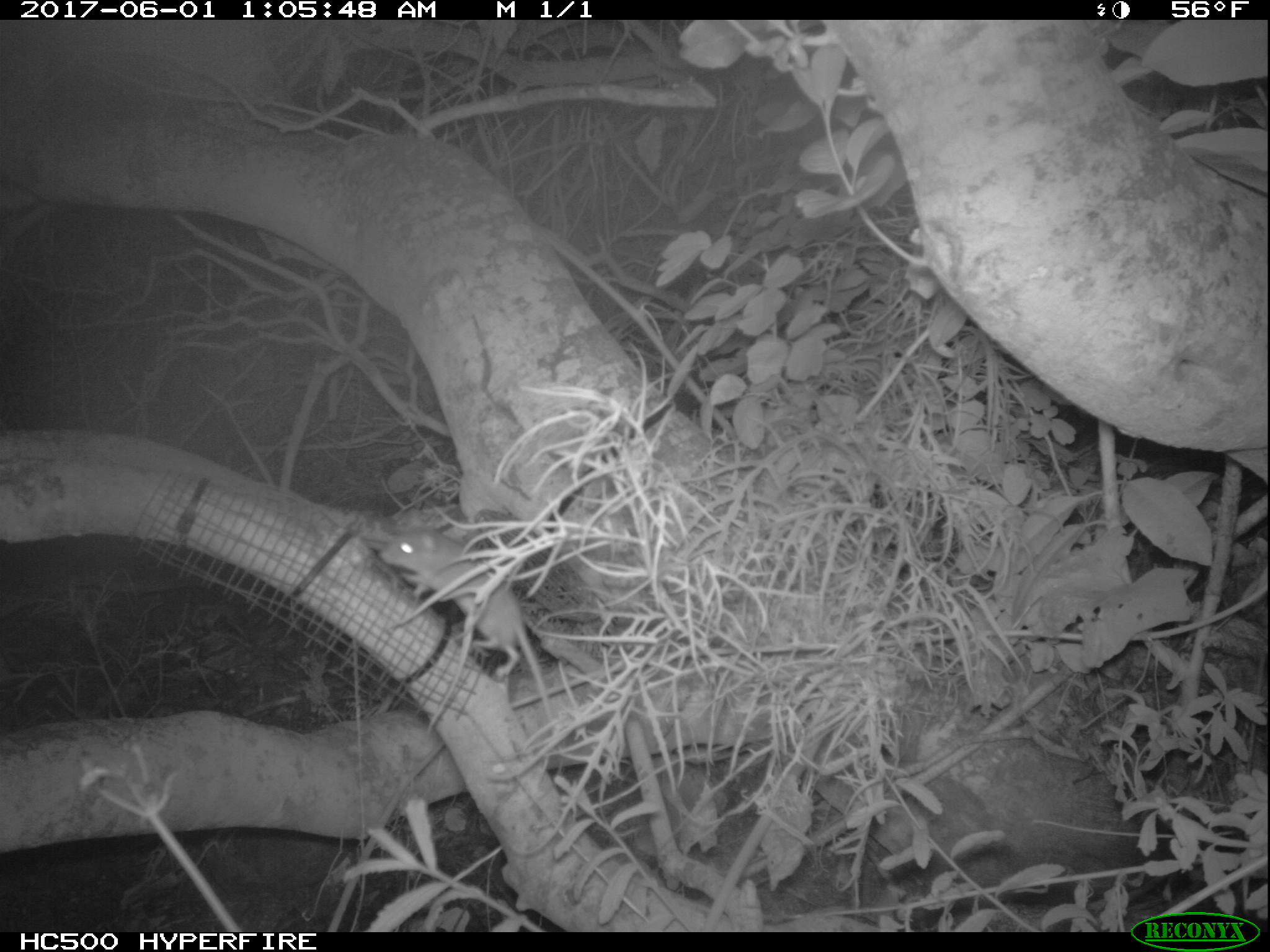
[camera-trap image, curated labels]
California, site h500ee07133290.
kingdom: Animalia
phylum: Chordata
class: Mammalia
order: Rodentia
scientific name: Rodentia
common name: rodent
Rodent (Rodentia).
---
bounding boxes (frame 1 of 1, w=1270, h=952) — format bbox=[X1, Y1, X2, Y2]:
rodent: bbox=[375, 527, 557, 736]